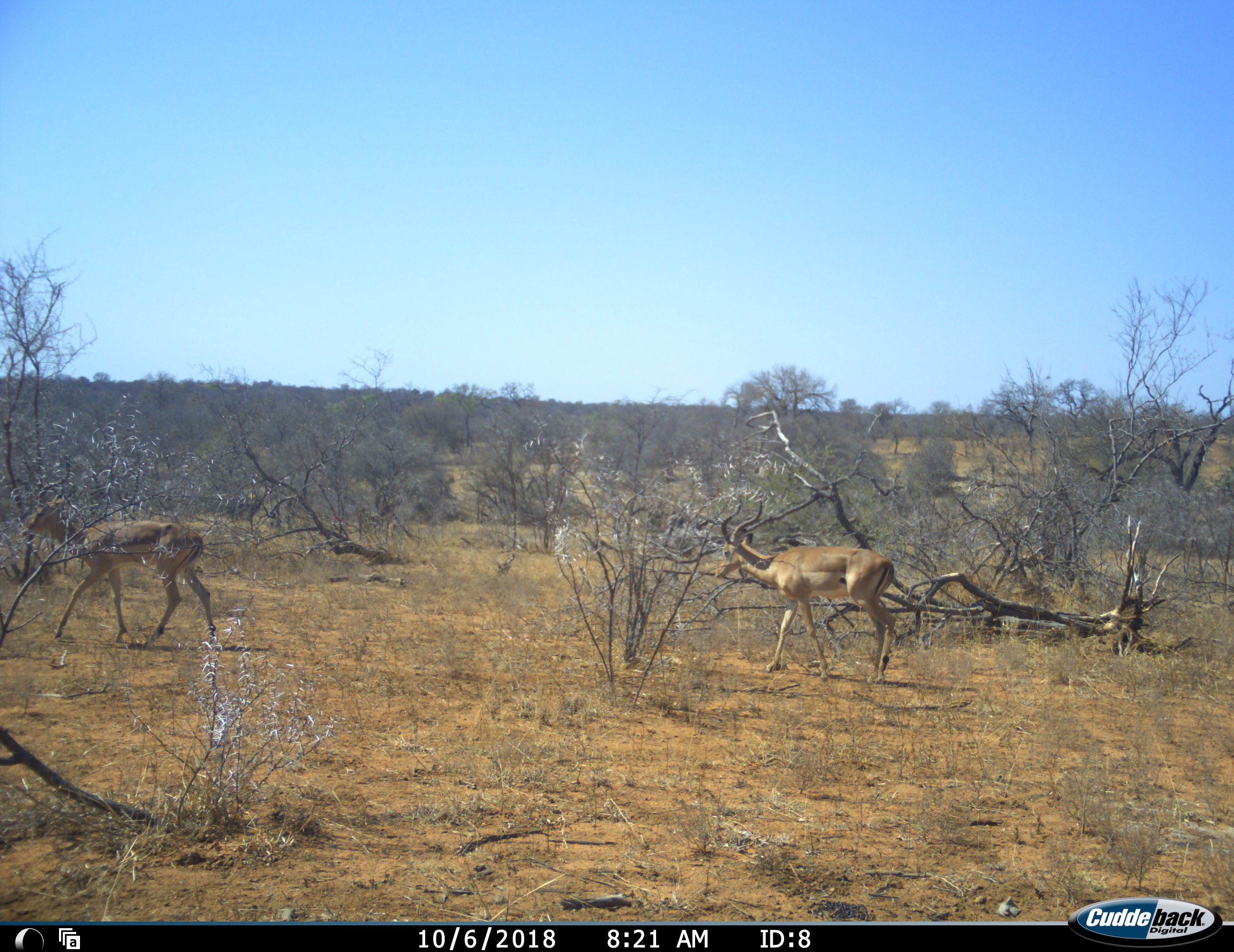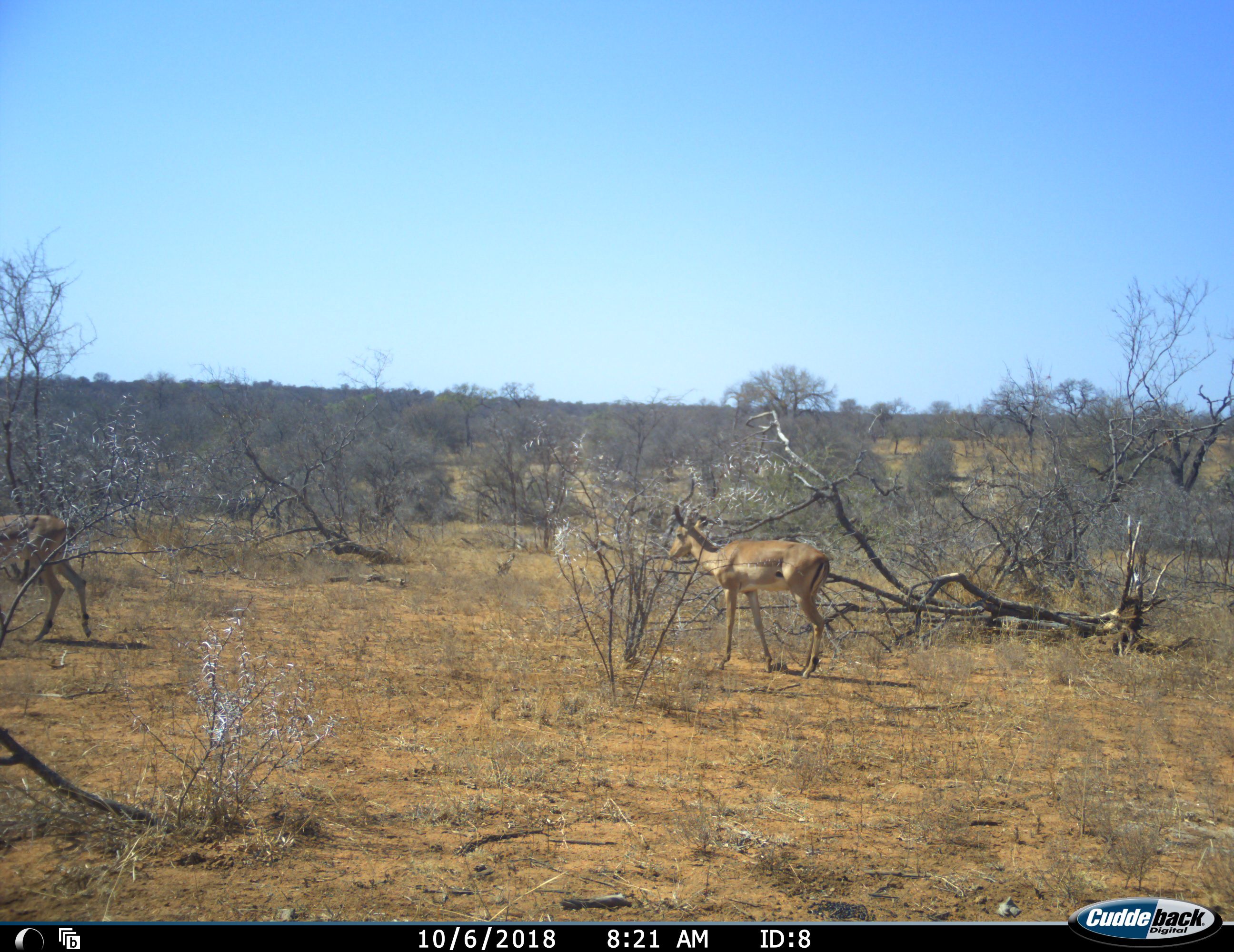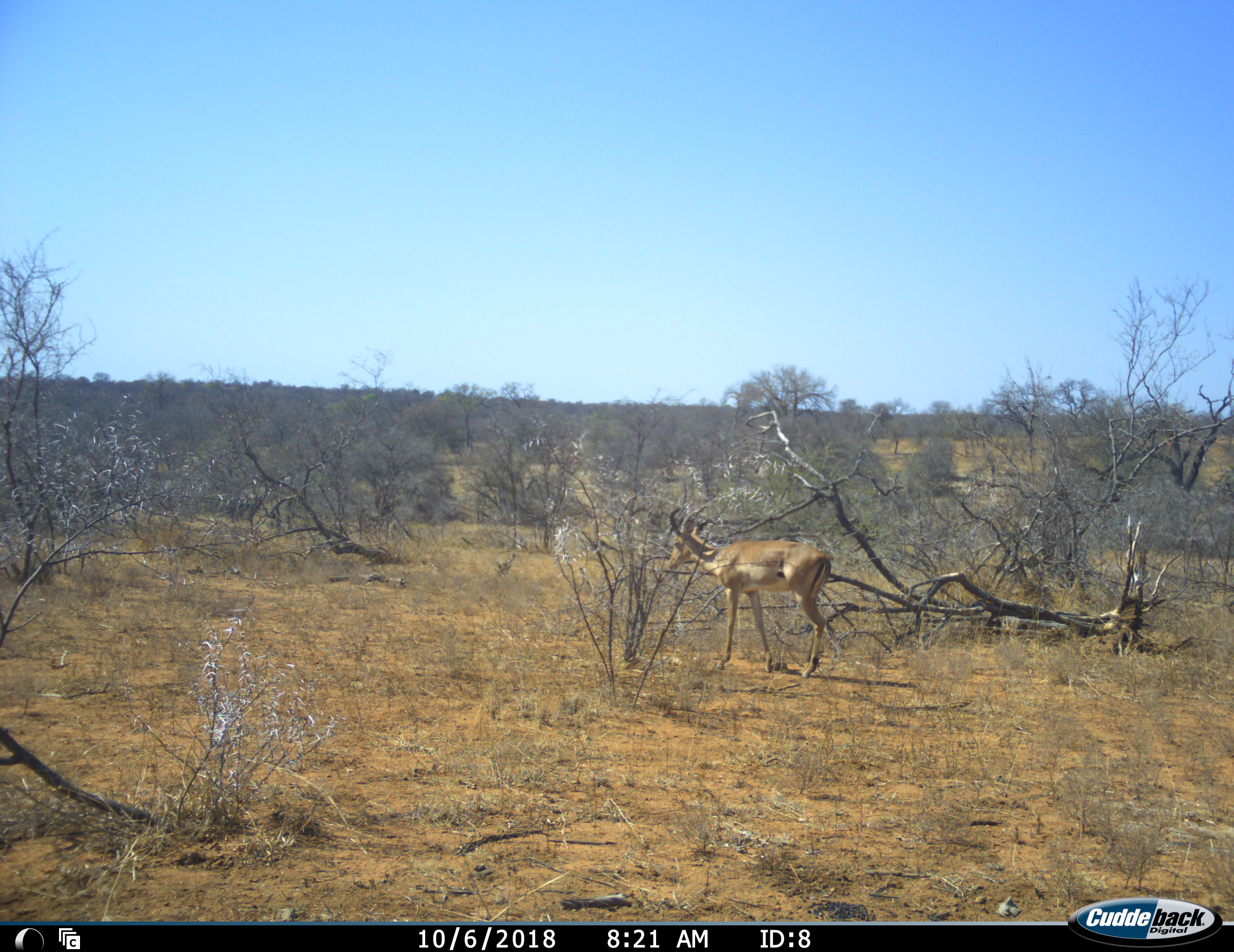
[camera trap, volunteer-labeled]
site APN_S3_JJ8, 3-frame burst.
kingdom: Animalia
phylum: Chordata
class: Mammalia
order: Artiodactyla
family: Bovidae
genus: Aepyceros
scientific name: Aepyceros melampus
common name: impala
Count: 2.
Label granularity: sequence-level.